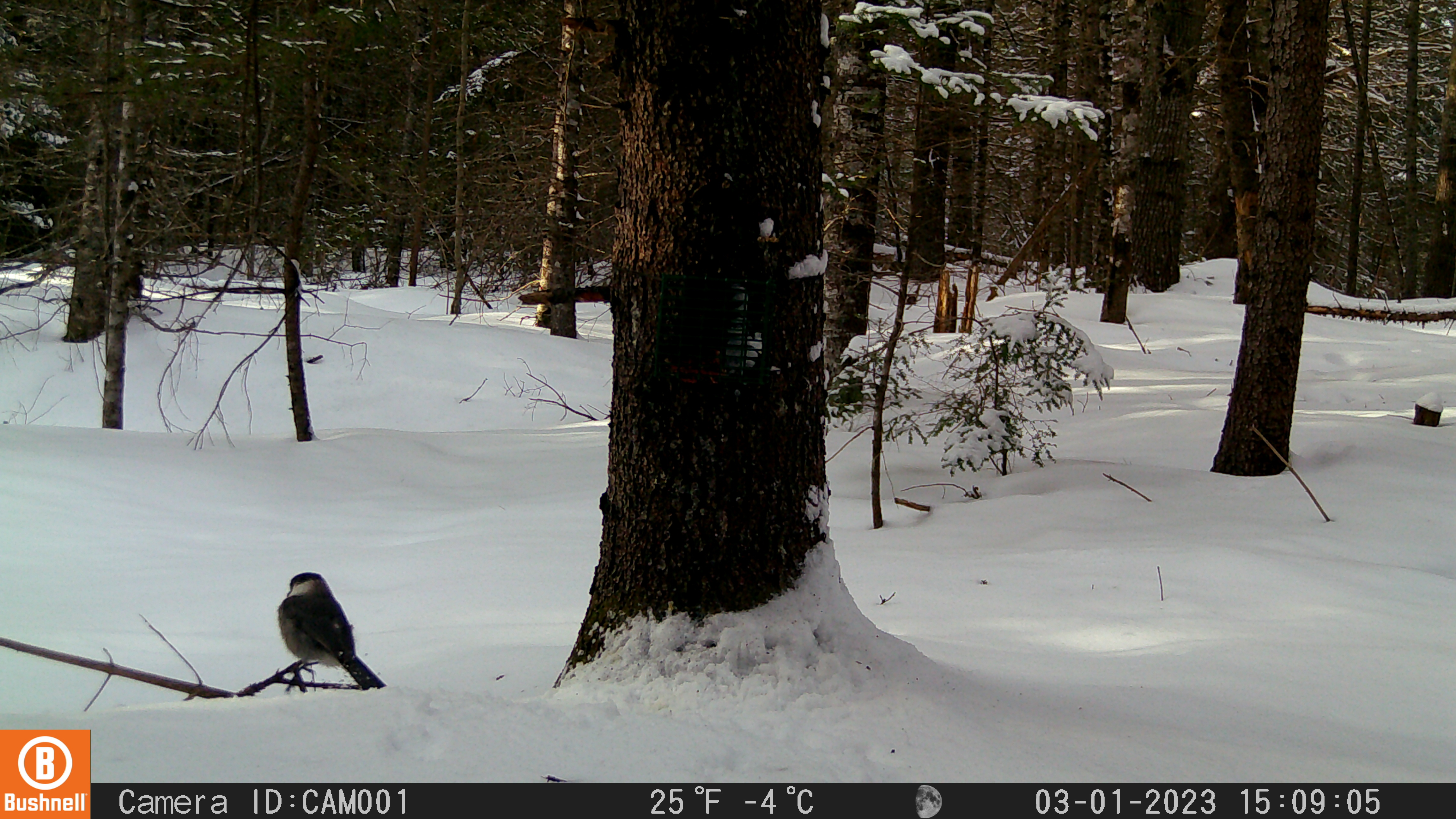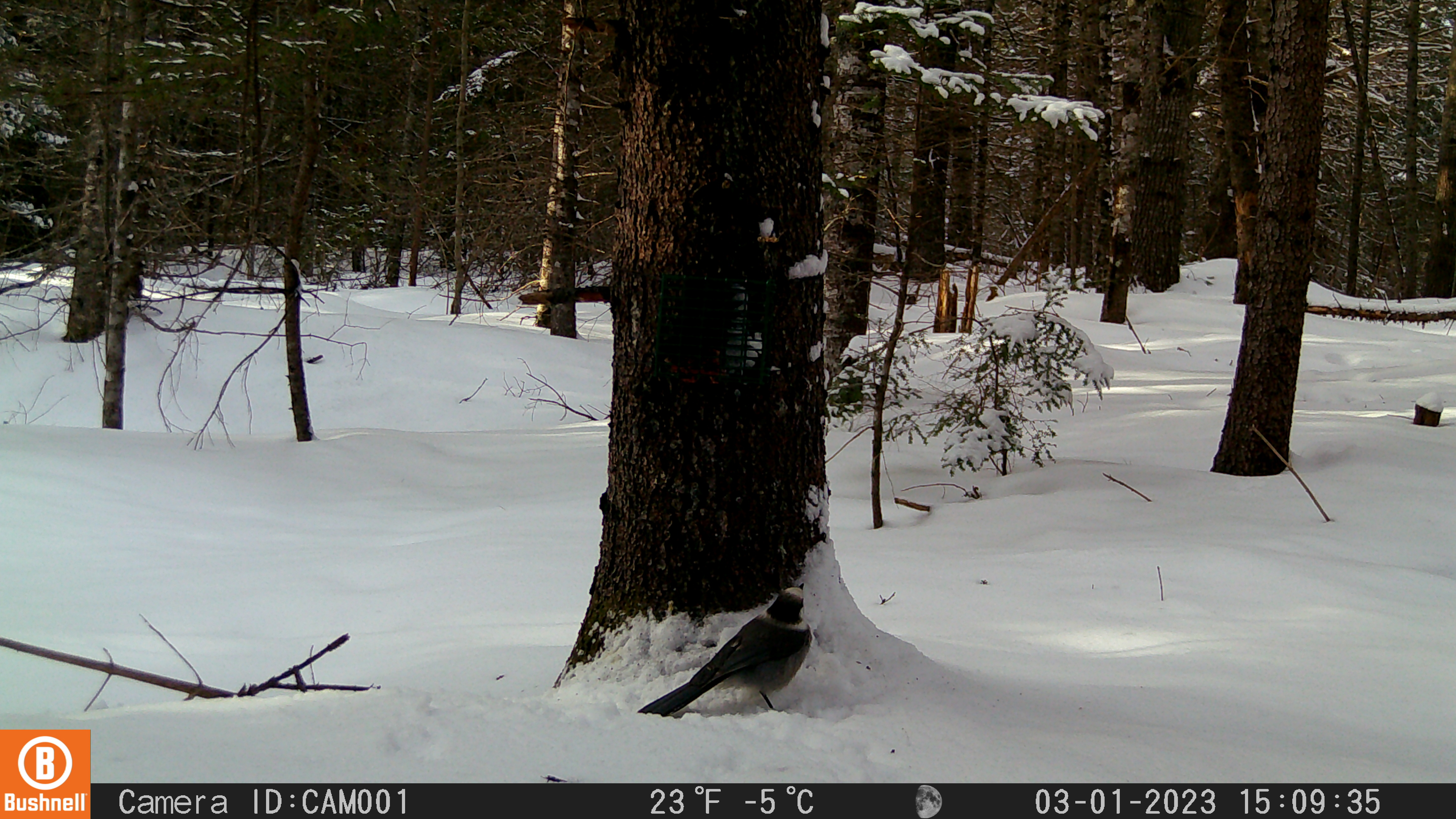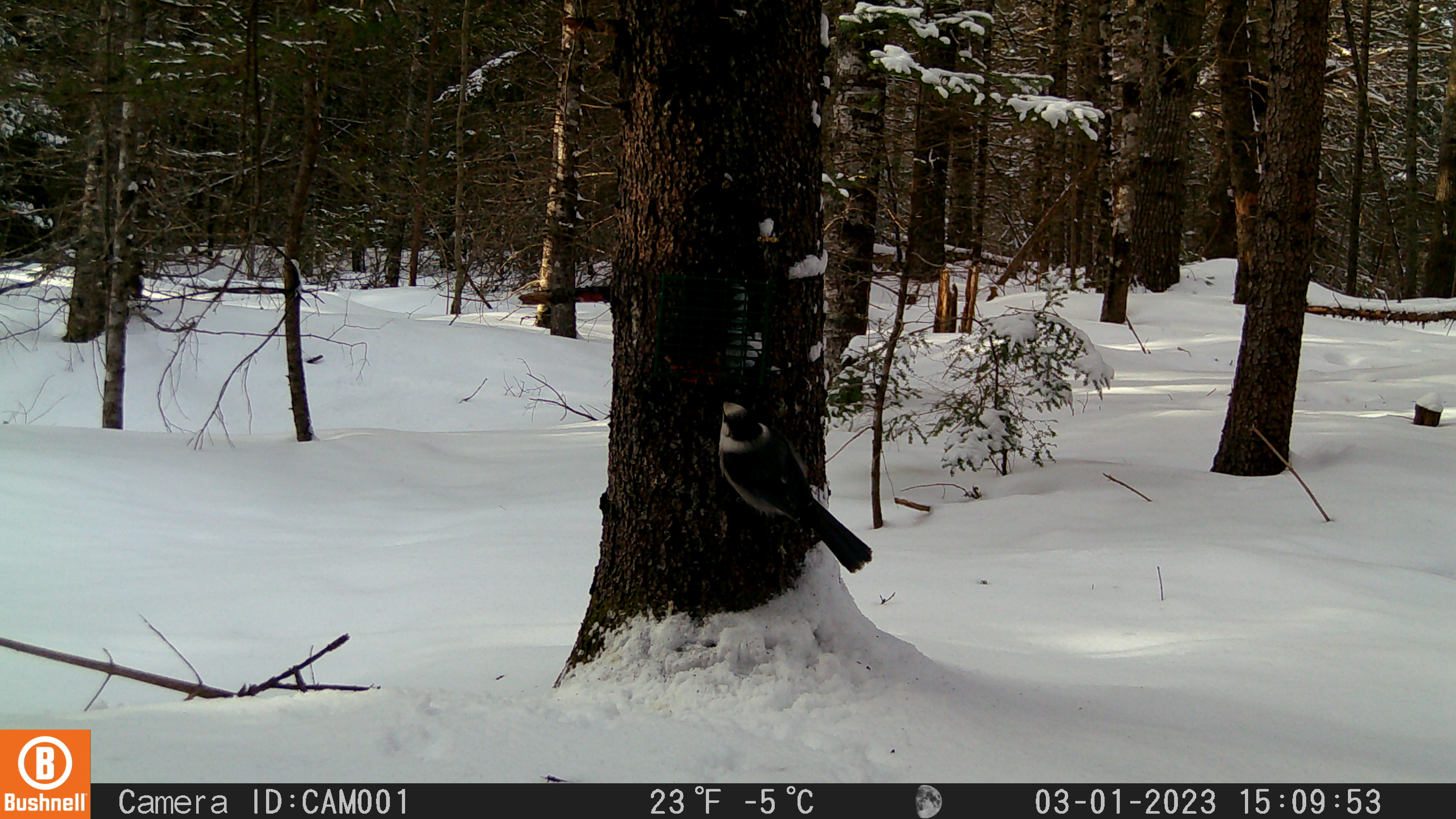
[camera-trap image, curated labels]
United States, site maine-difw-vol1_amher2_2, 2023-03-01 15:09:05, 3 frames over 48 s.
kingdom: Animalia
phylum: Chordata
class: Aves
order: Passeriformes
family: Corvidae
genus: Perisoreus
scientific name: Perisoreus canadensis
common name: canada jay